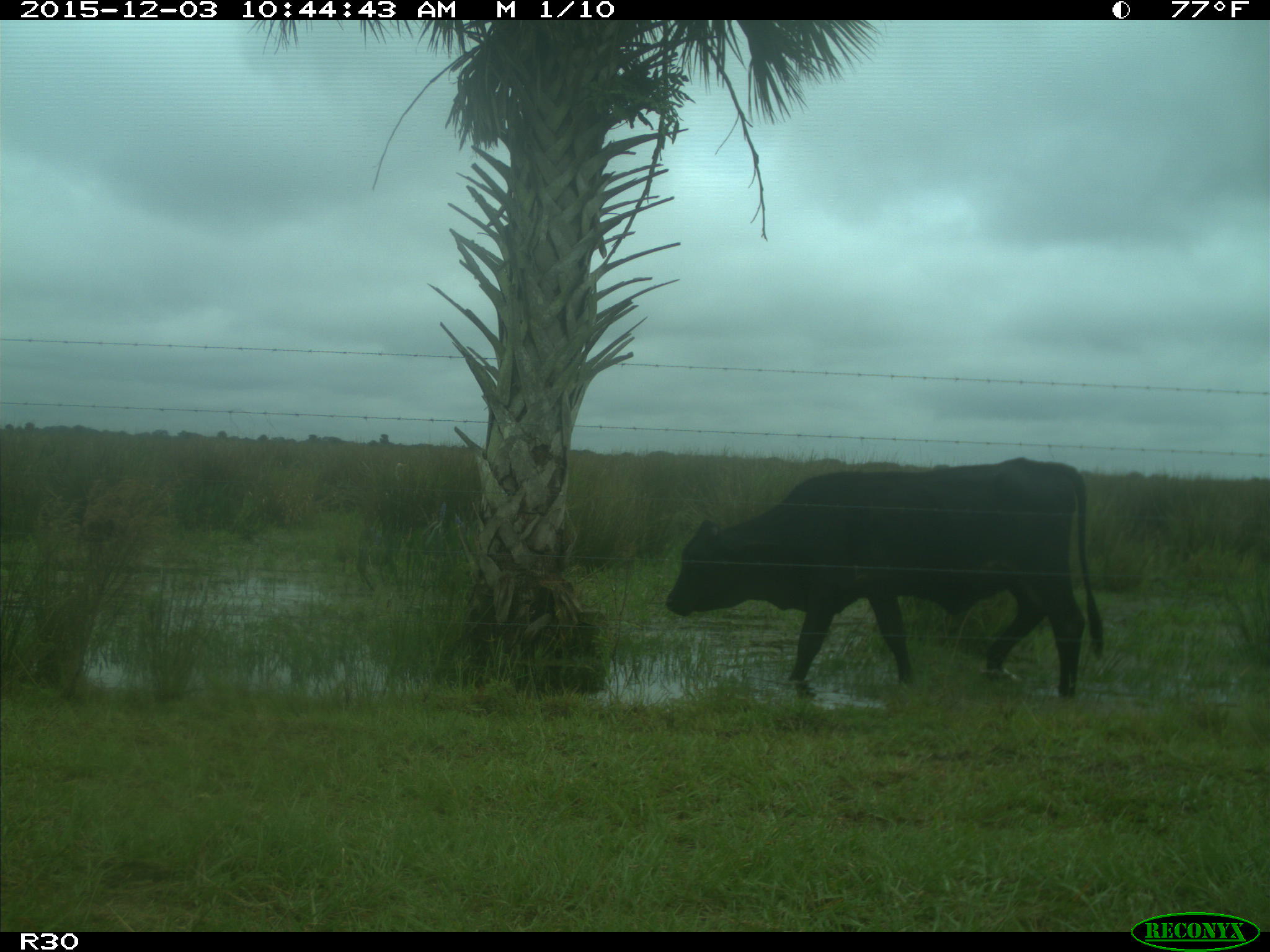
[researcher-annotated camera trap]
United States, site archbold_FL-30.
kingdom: Animalia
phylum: Chordata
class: Mammalia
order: Artiodactyla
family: Bovidae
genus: Bos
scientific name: Bos taurus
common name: domestic cow